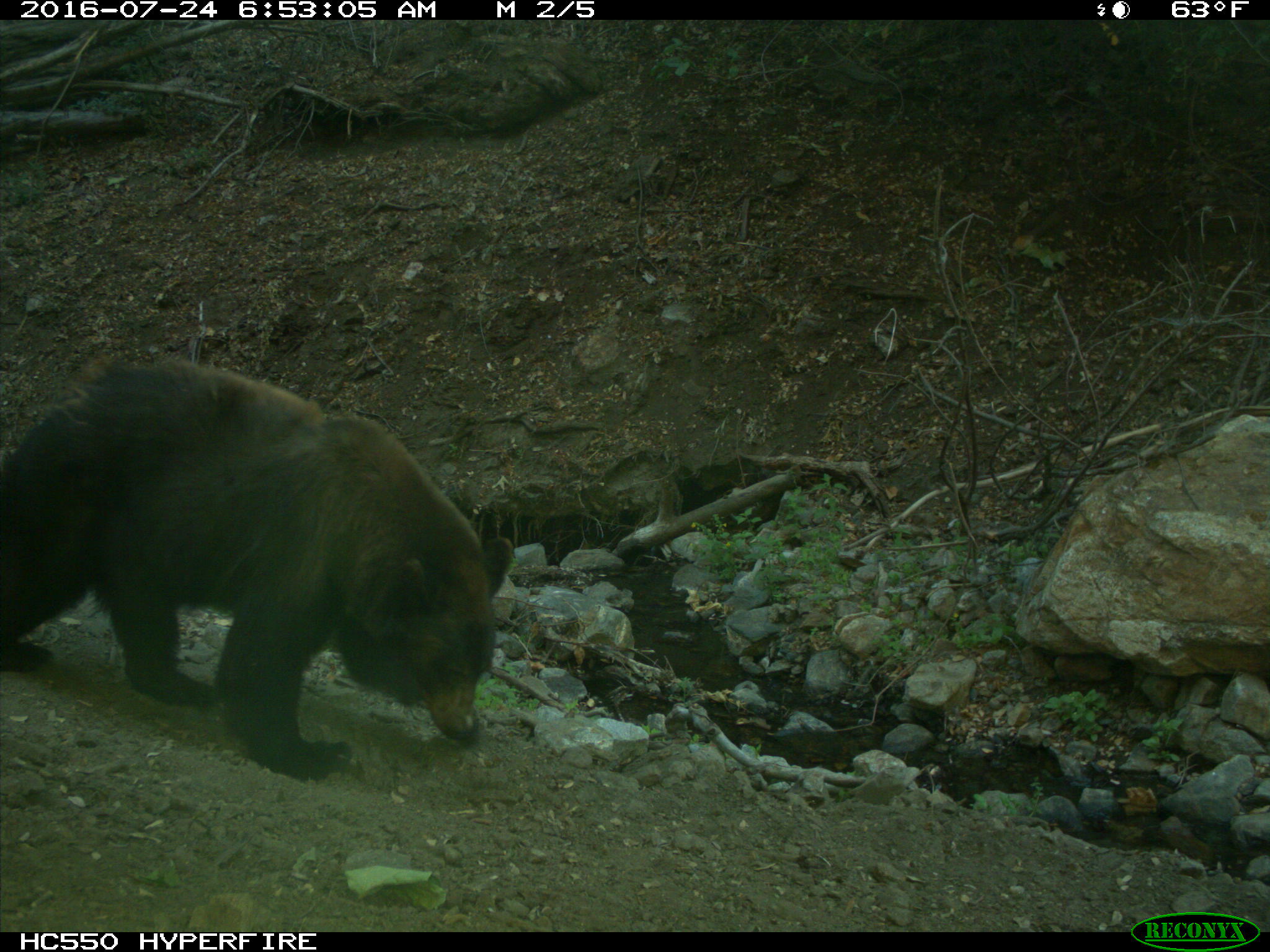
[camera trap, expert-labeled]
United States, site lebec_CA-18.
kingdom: Animalia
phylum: Chordata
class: Mammalia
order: Carnivora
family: Ursidae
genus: Ursus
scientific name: Ursus americanus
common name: american black bear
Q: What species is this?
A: Ursus americanus (american black bear).